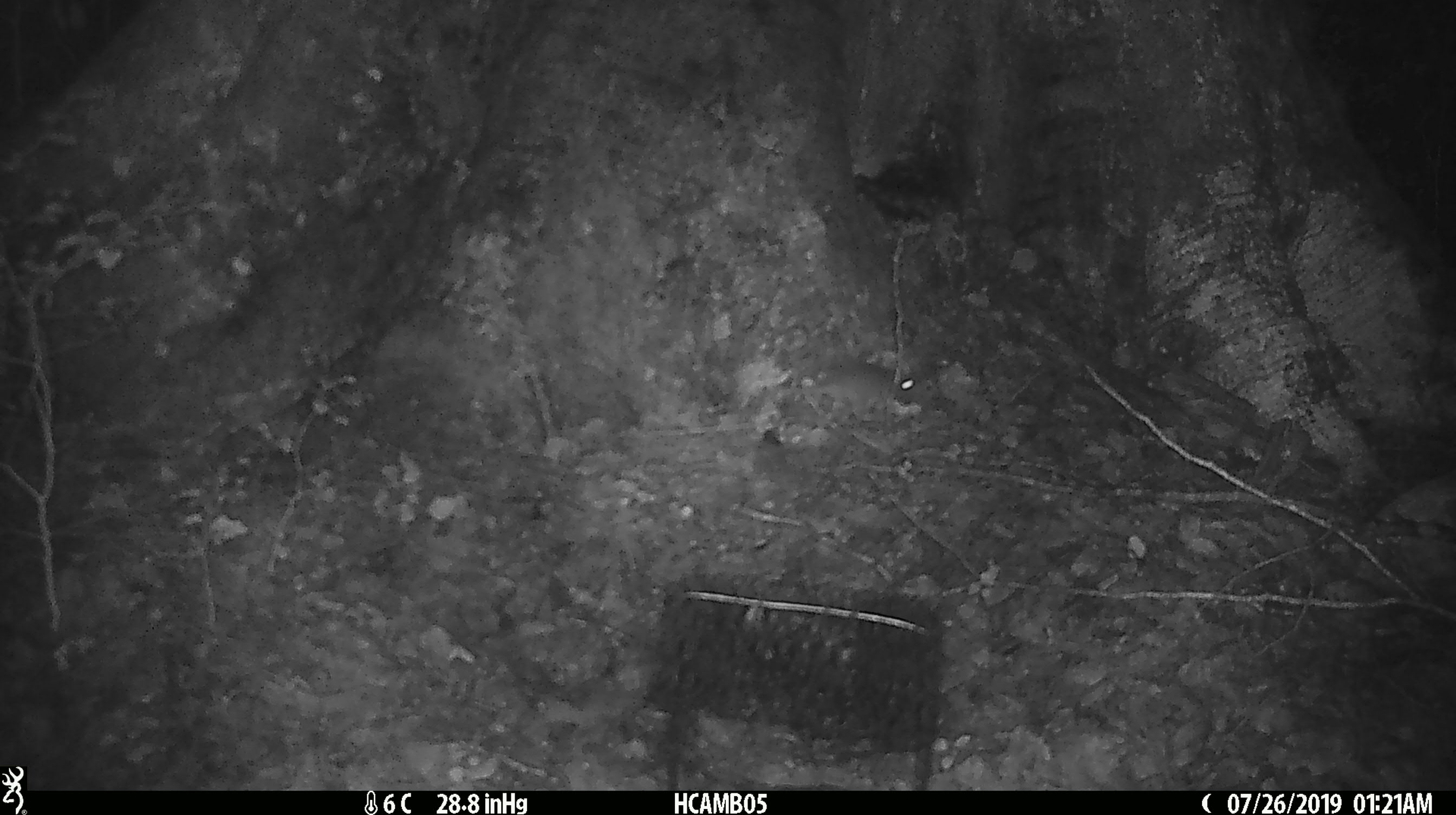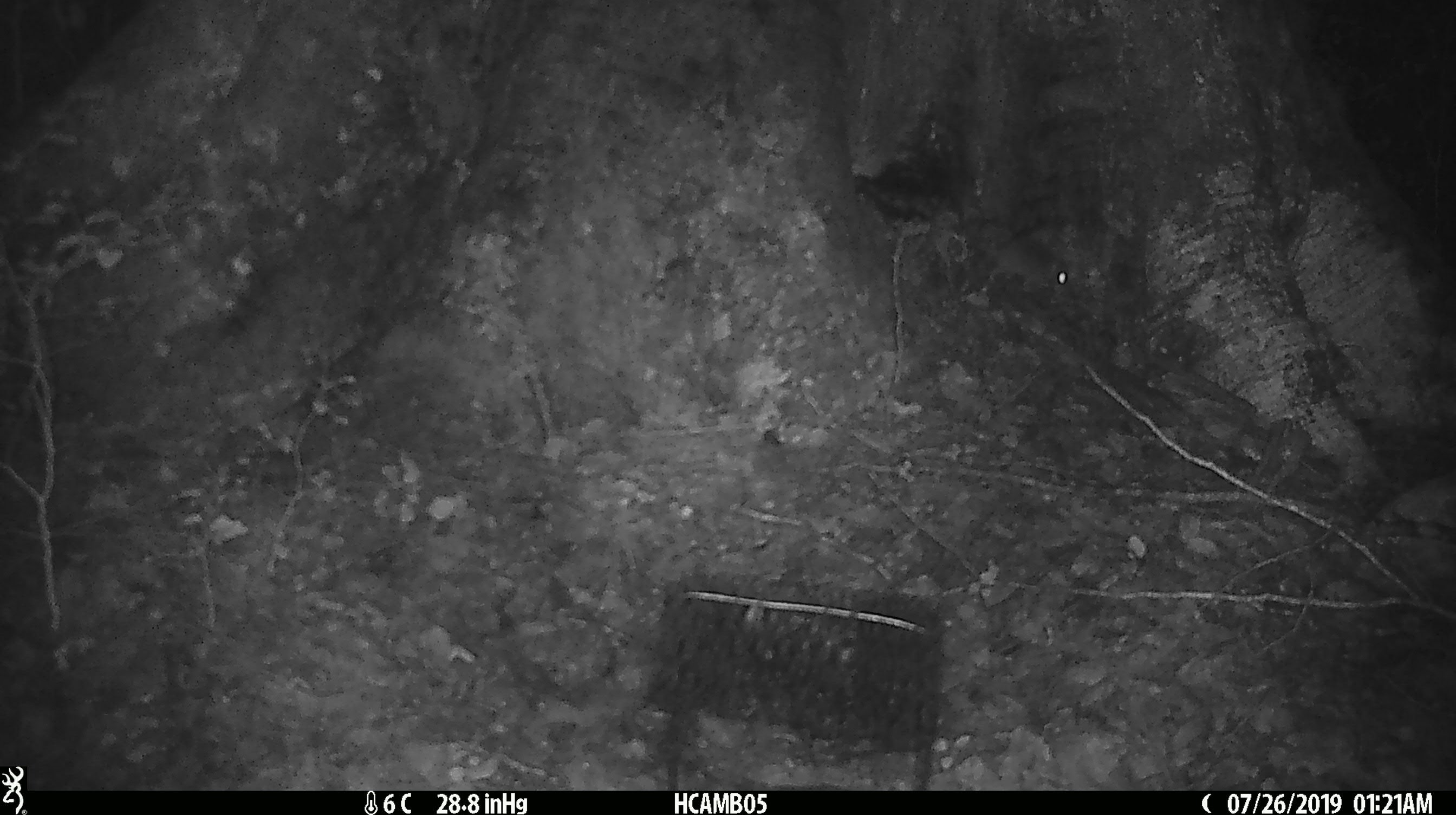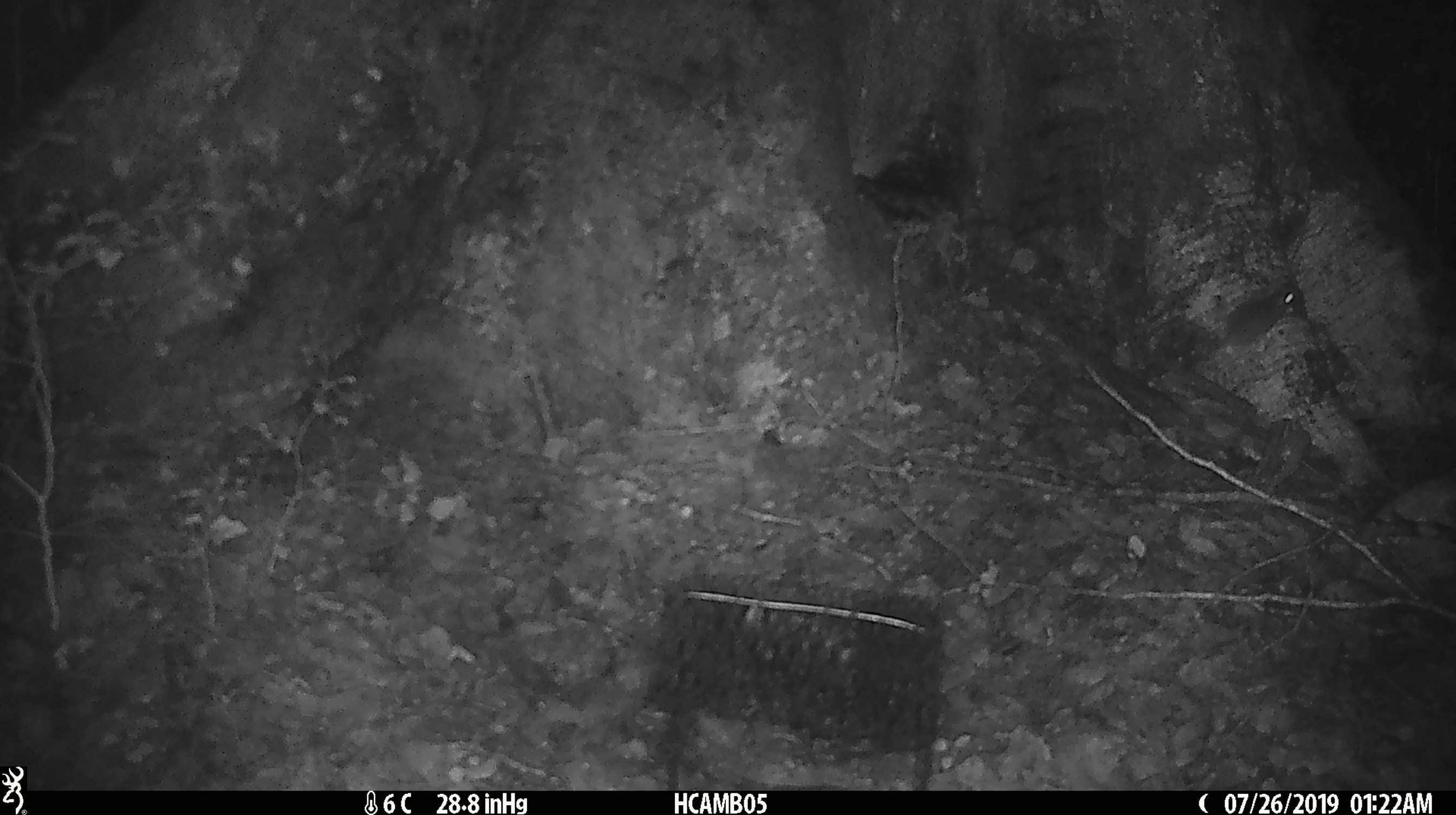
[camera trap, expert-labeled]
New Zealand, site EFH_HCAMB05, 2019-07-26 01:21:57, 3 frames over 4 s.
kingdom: Animalia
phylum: Chordata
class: Mammalia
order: Rodentia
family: Muridae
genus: Mus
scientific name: Mus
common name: mouse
Mouse (Mus).